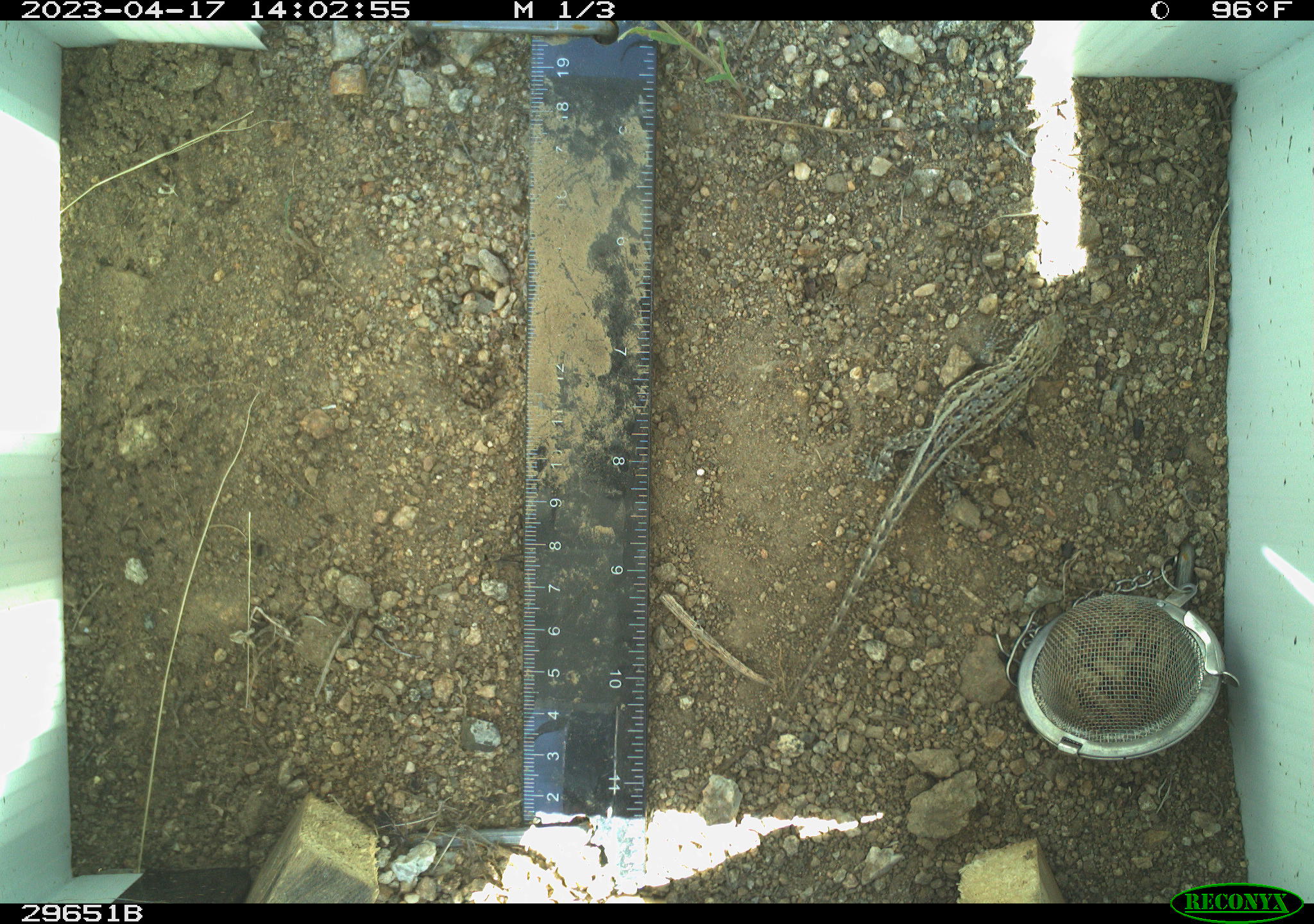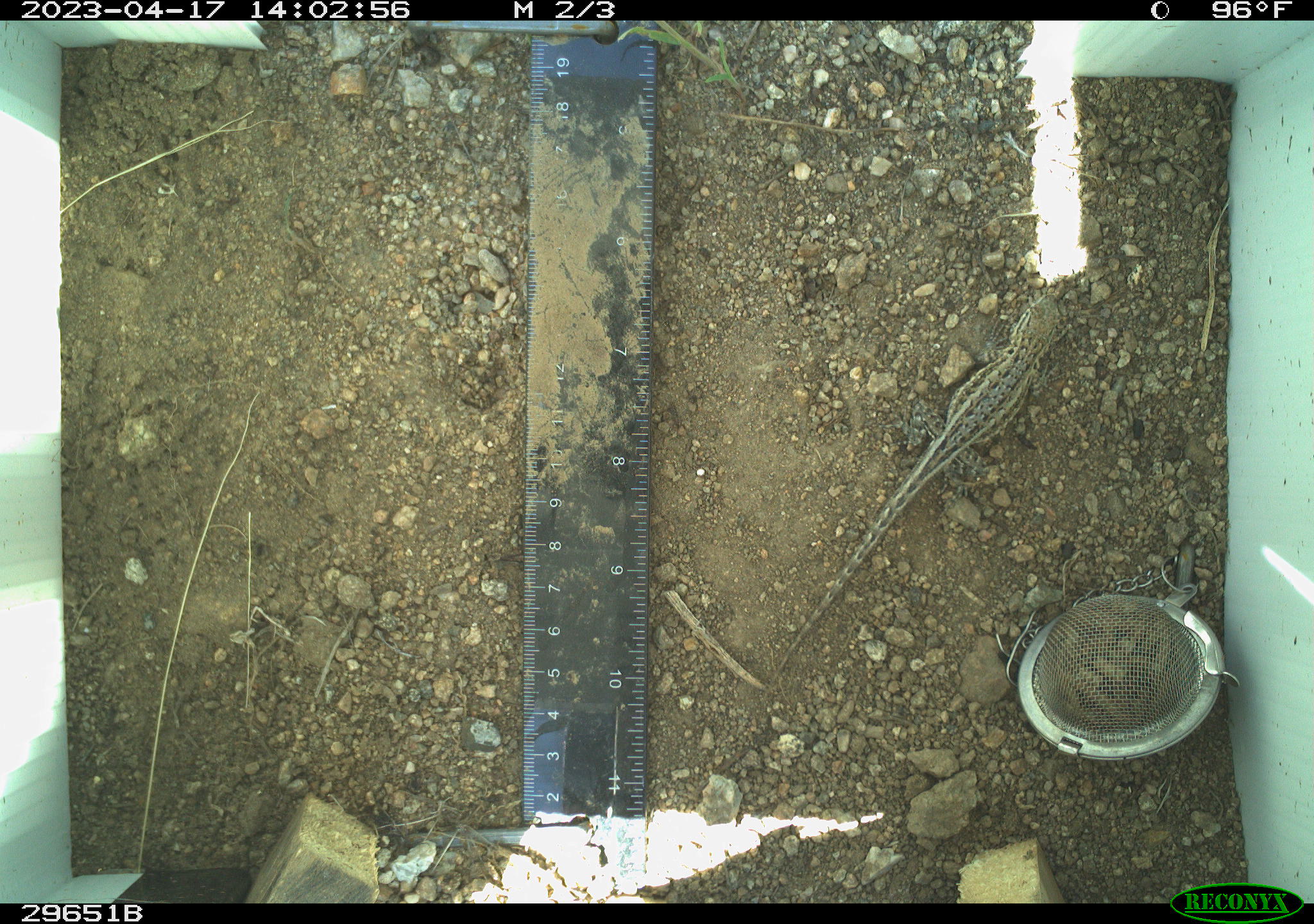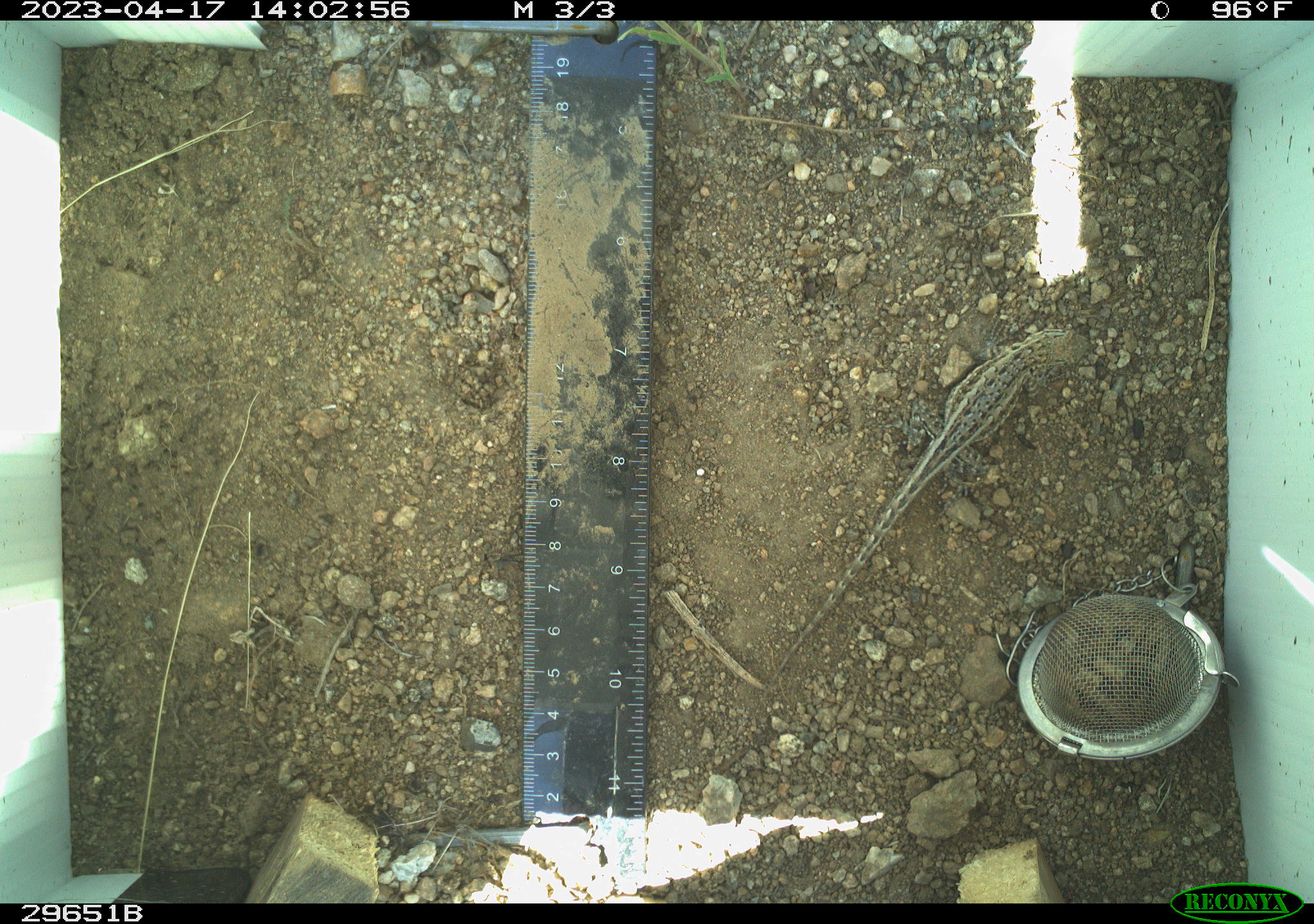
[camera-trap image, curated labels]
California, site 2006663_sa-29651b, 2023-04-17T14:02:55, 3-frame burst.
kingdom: Animalia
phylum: Chordata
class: Reptilia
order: Squamata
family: Phrynosomatidae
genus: Uta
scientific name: Uta stansburiana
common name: common side-blotched lizard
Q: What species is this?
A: Common side-blotched lizard (Uta stansburiana).